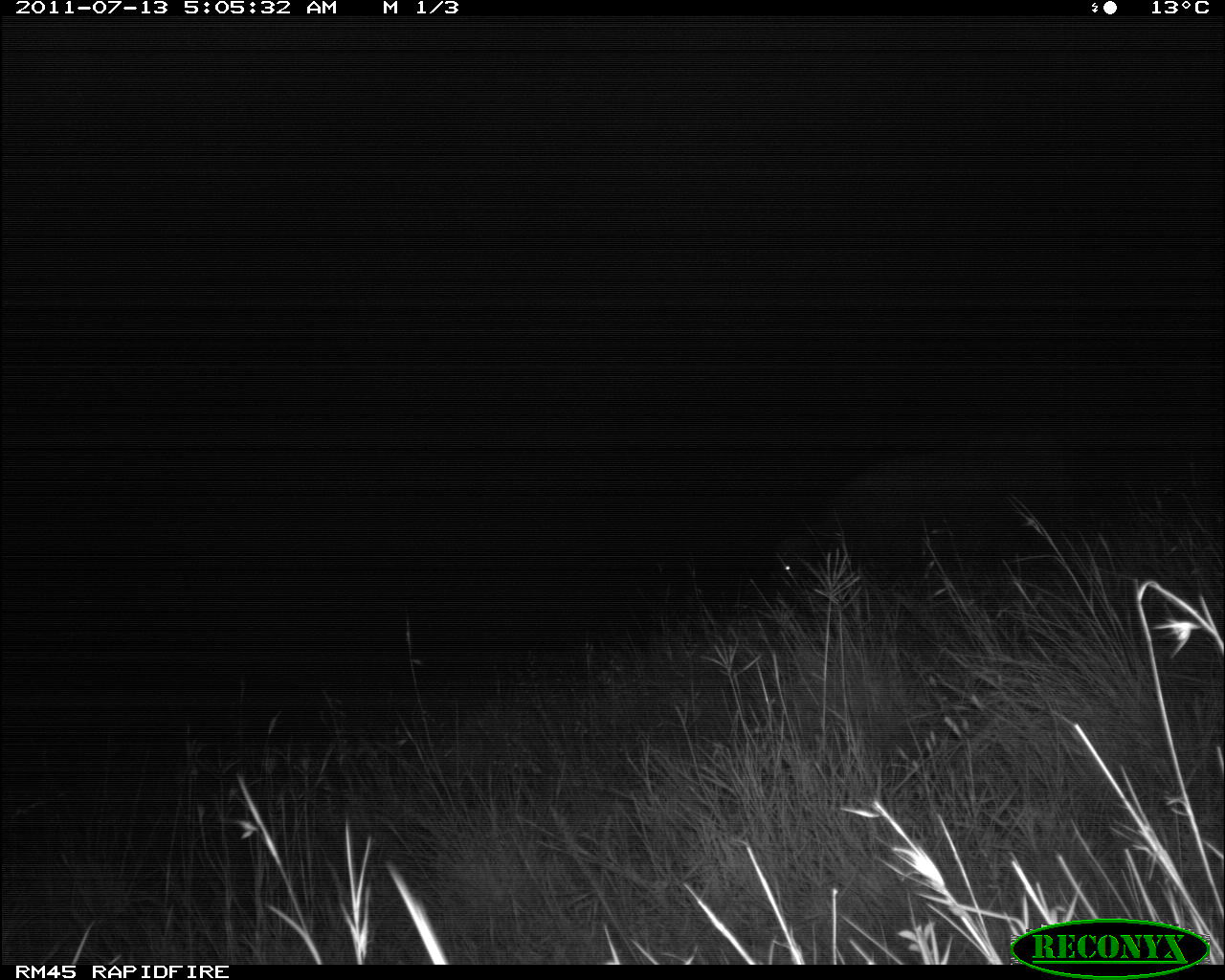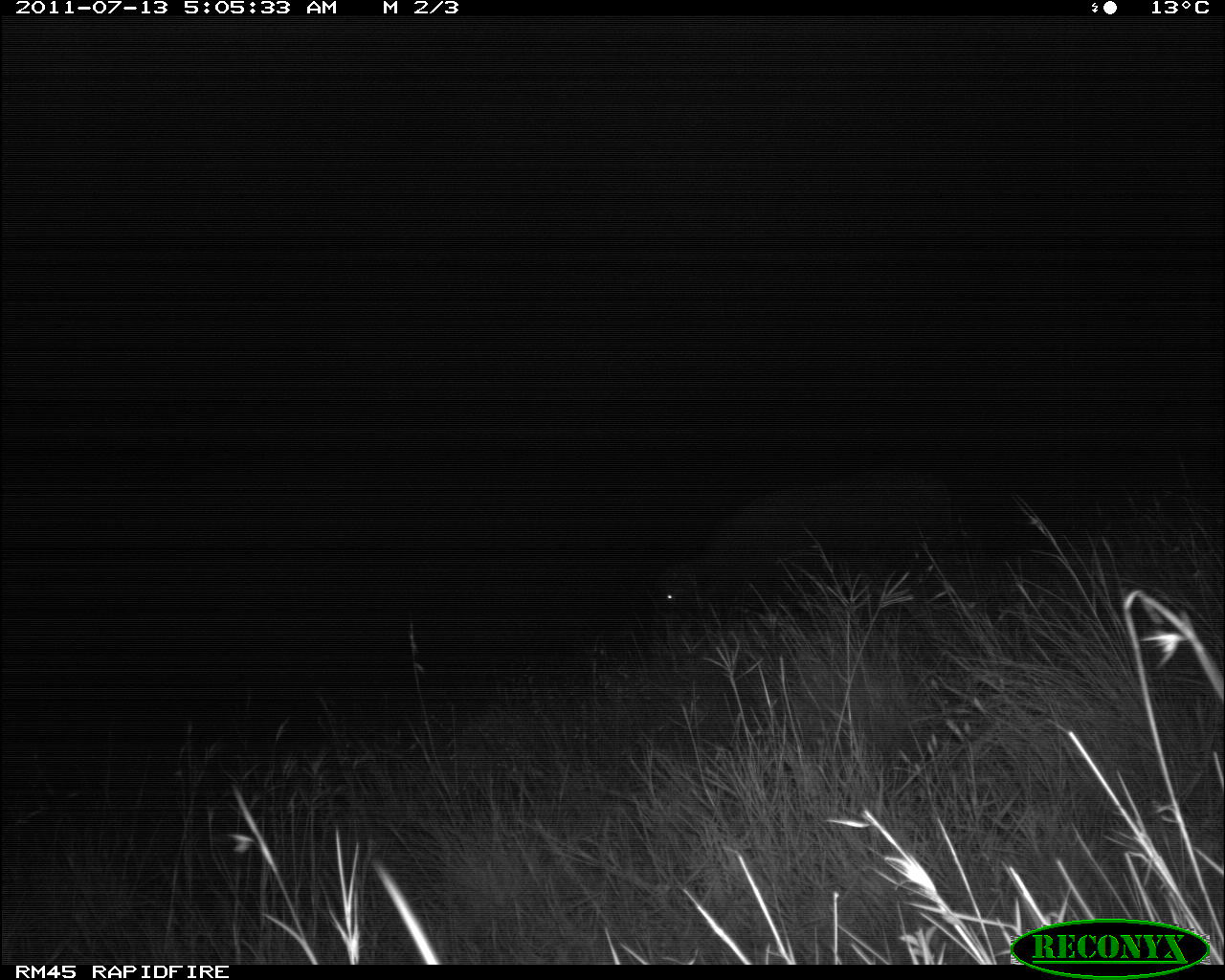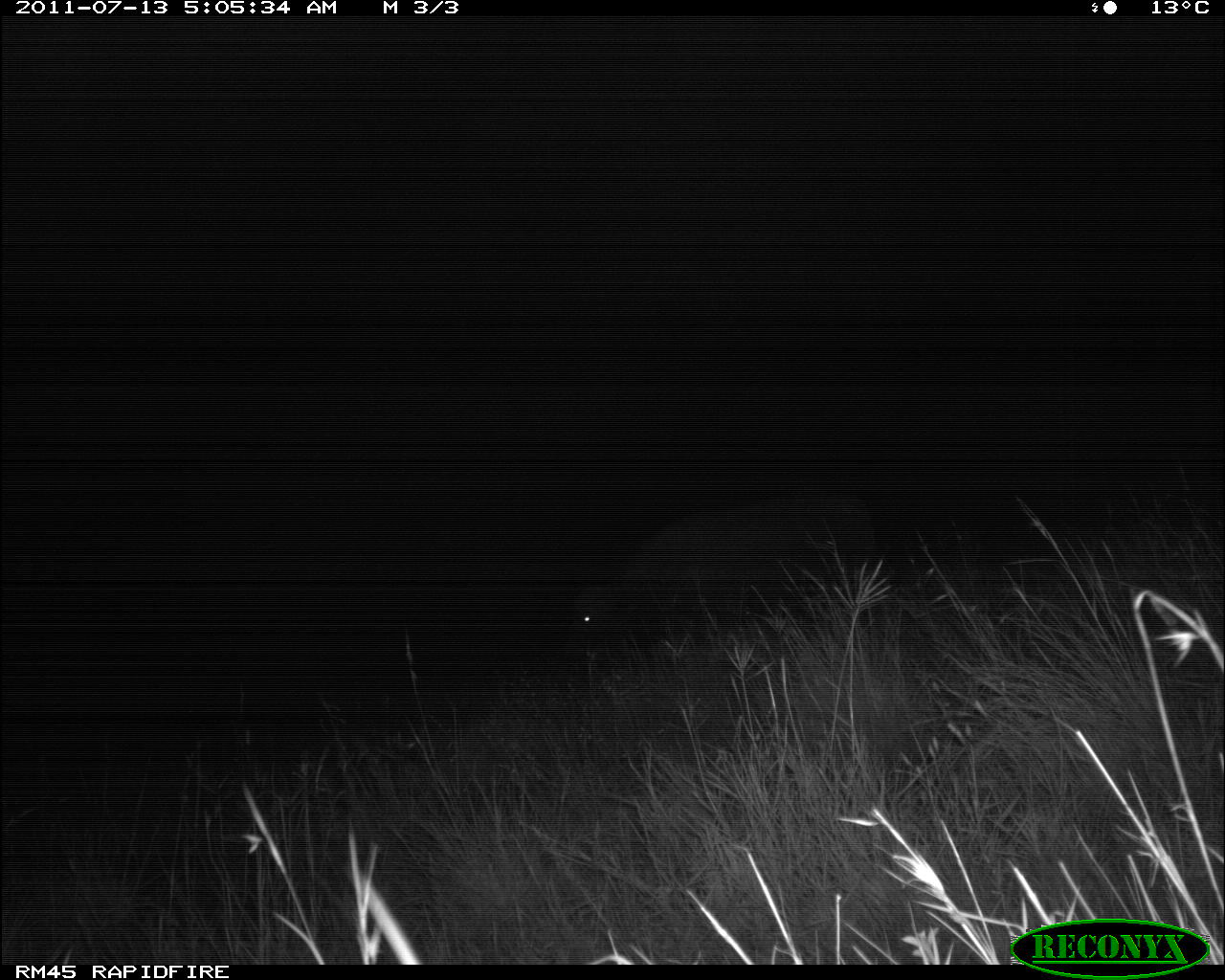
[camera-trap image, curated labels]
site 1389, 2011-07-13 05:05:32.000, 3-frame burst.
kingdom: Animalia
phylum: Chordata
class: Mammalia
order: Artiodactyla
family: Bovidae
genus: Syncerus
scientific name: Syncerus caffer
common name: african buffalo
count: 1